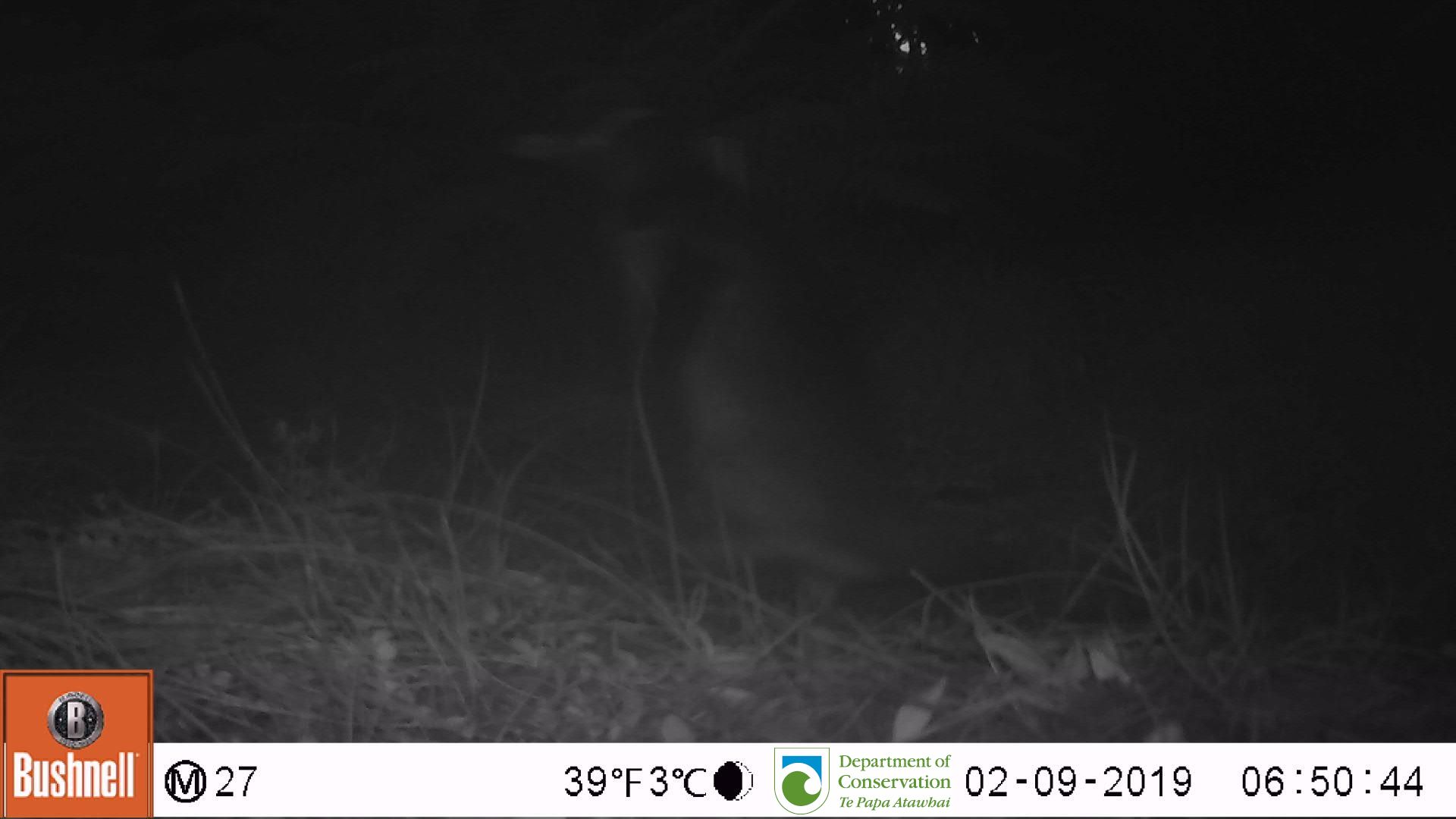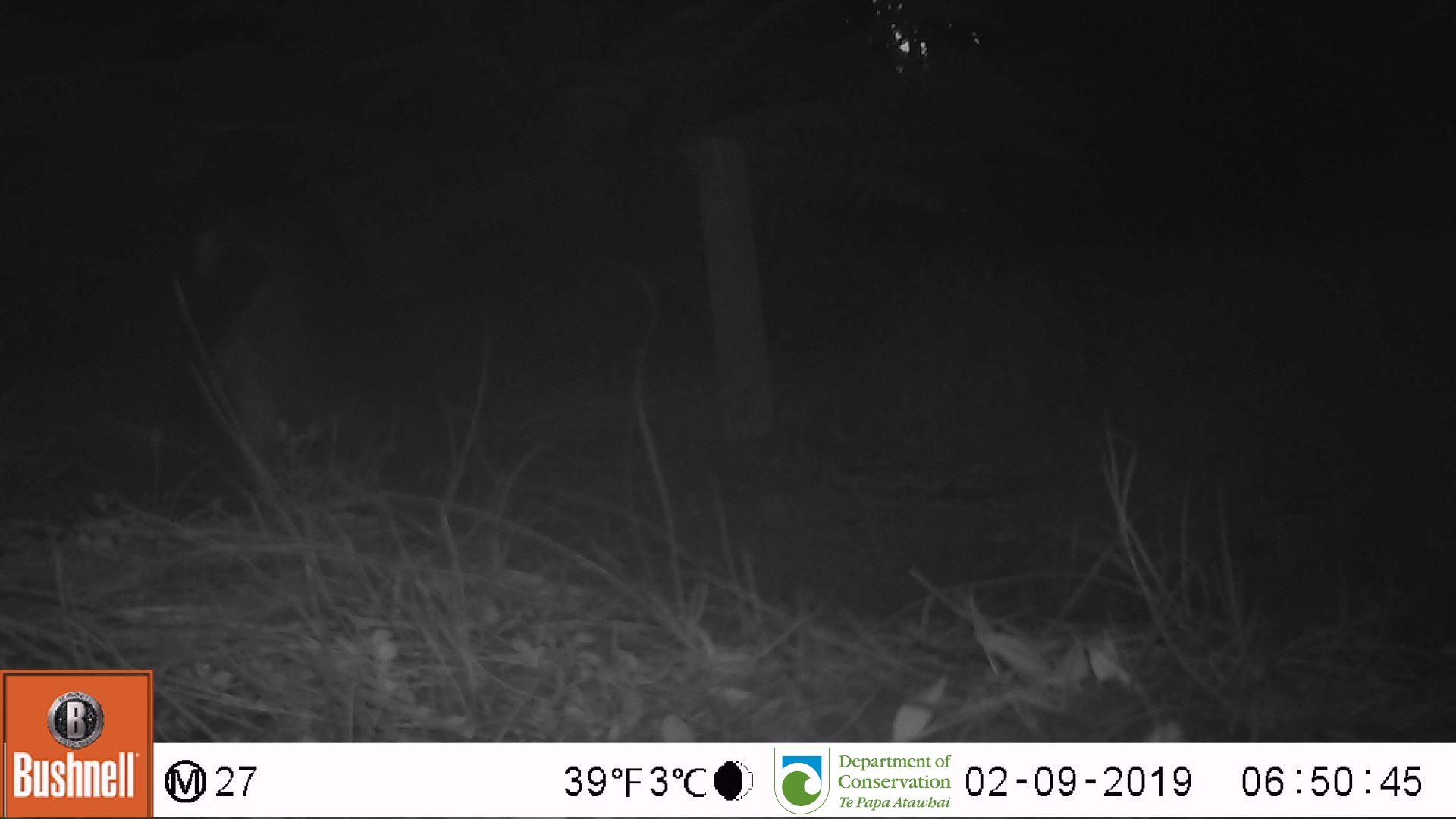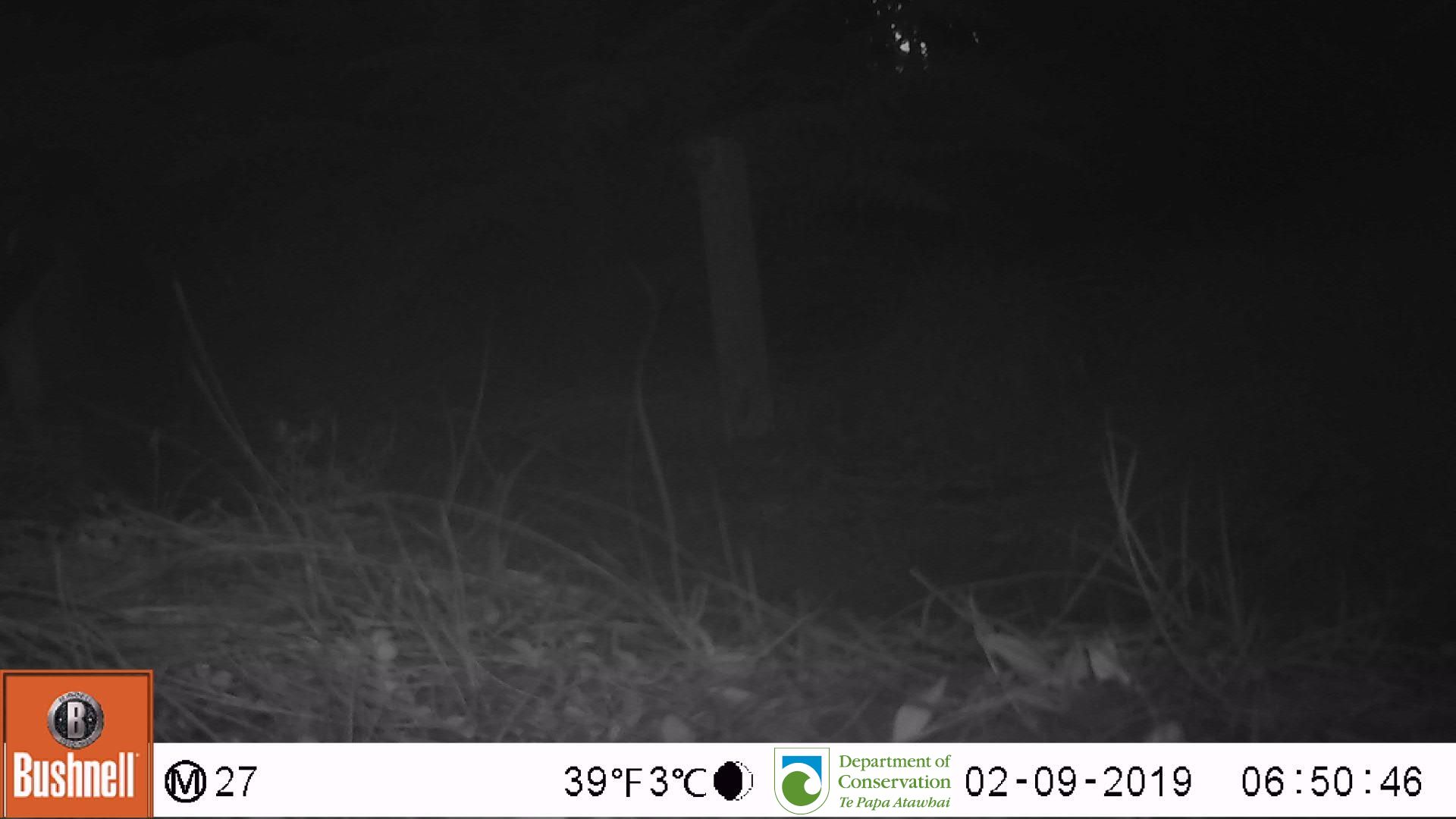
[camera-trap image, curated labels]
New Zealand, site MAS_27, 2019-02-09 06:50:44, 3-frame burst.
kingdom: Animalia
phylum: Chordata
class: Aves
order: Sphenisciformes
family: Spheniscidae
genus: Megadyptes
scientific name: Megadyptes antipodes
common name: yellow-eyed penguin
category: yellow eyed penguin